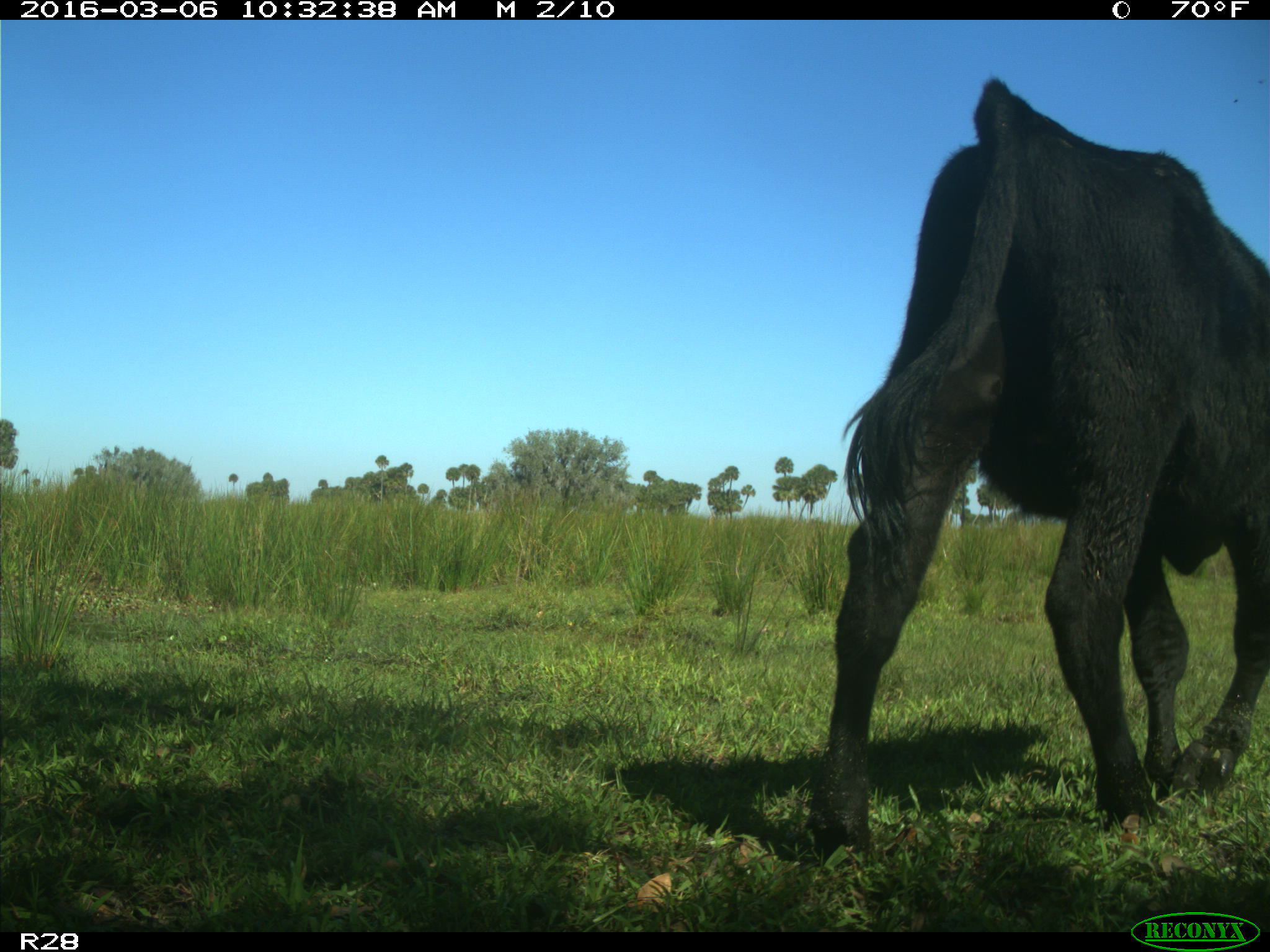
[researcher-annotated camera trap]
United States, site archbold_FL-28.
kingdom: Animalia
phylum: Chordata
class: Mammalia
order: Artiodactyla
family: Bovidae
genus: Bos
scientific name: Bos taurus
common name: domestic cow